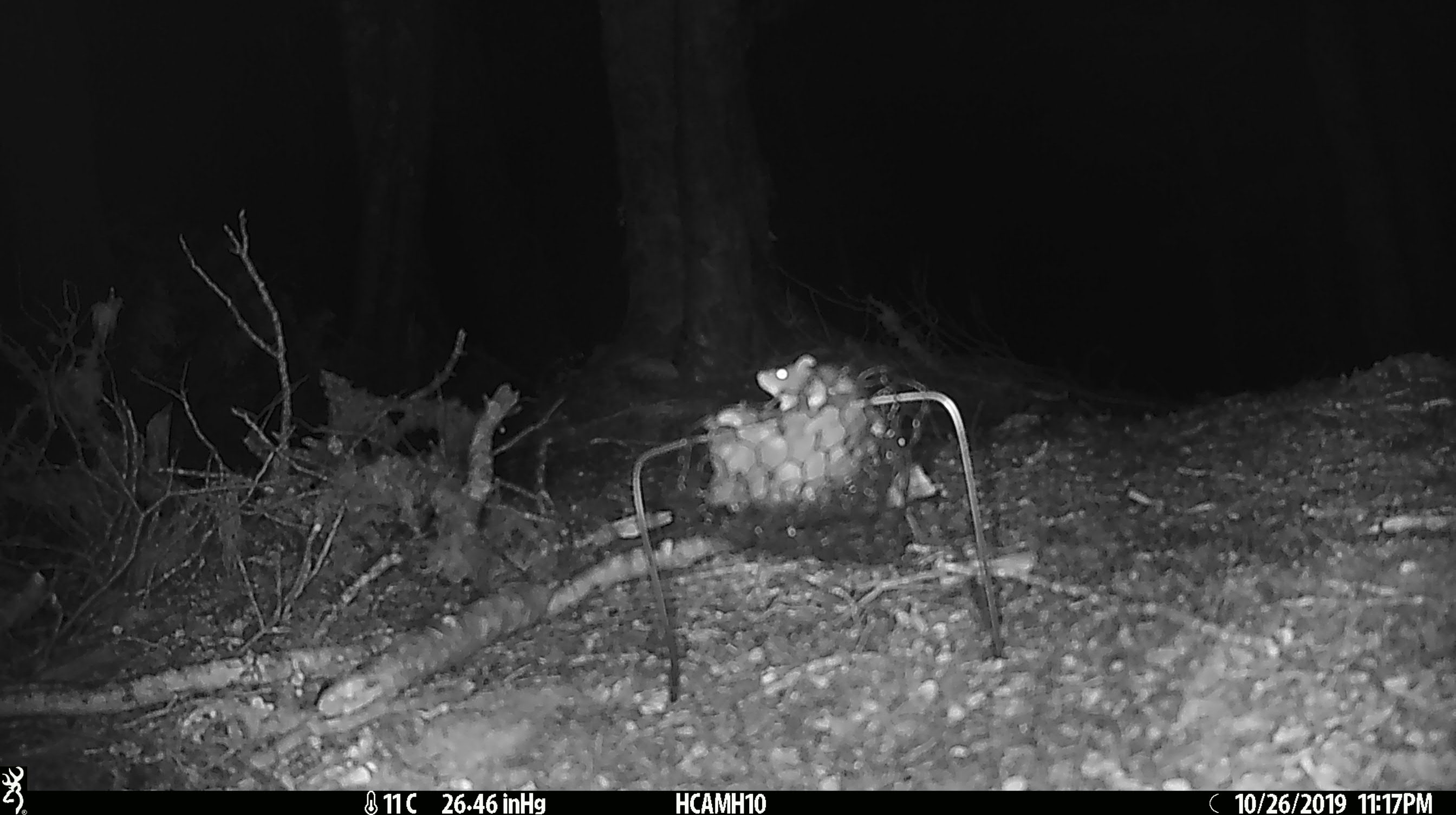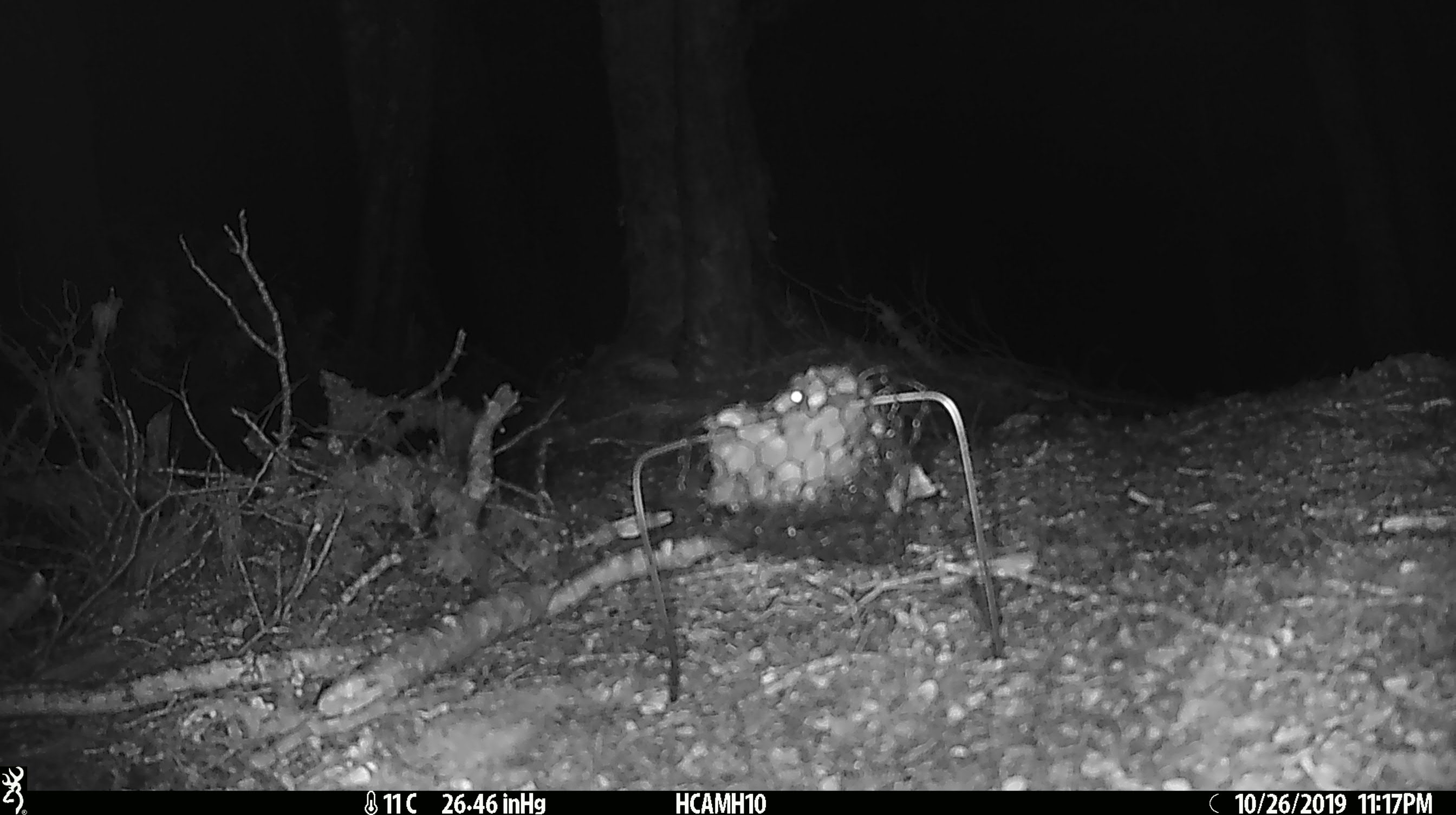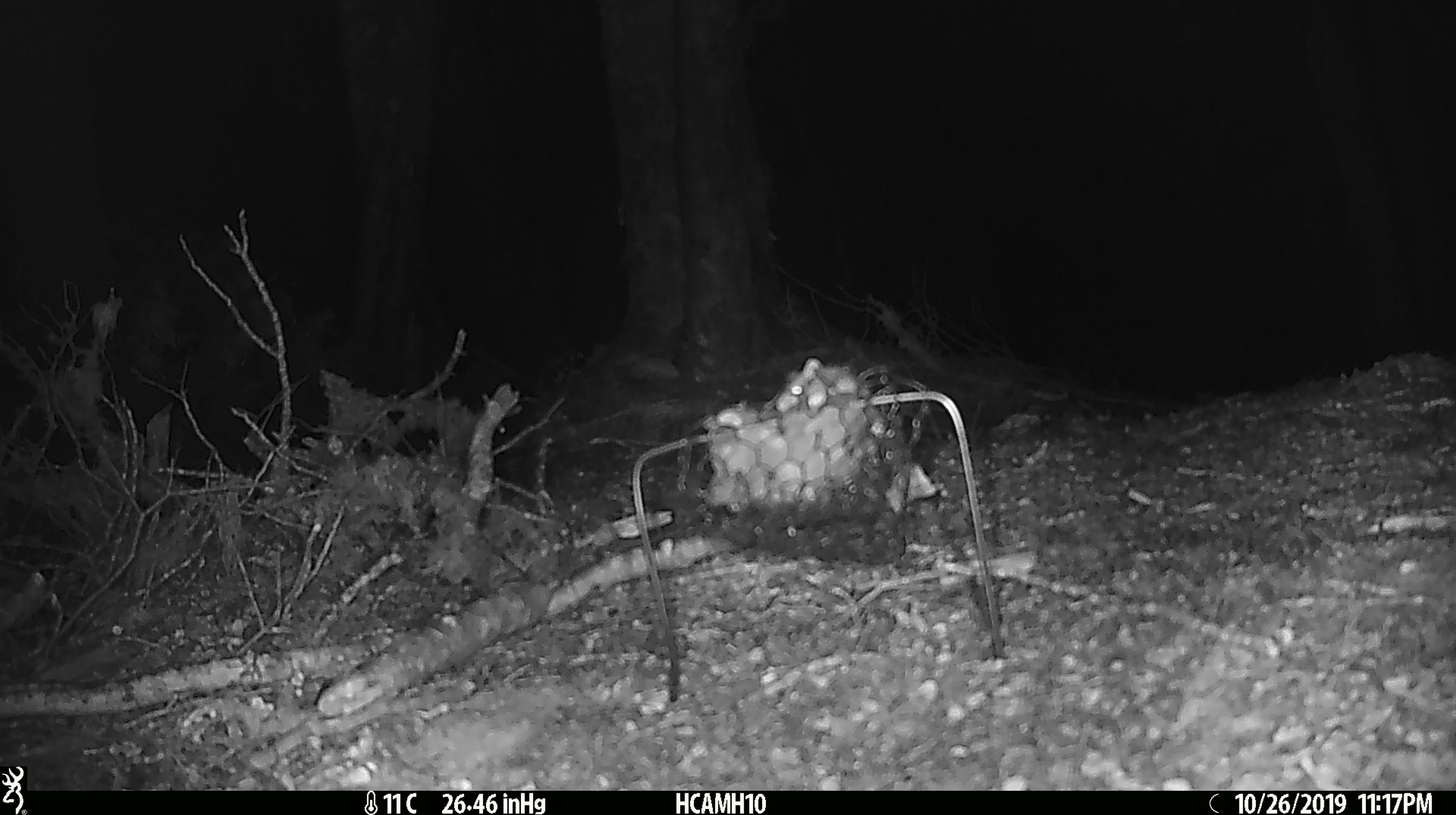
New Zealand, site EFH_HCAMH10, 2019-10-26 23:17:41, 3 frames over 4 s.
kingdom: Animalia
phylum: Chordata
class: Mammalia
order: Rodentia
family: Muridae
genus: Mus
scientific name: Mus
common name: mouse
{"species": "mouse (Mus)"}